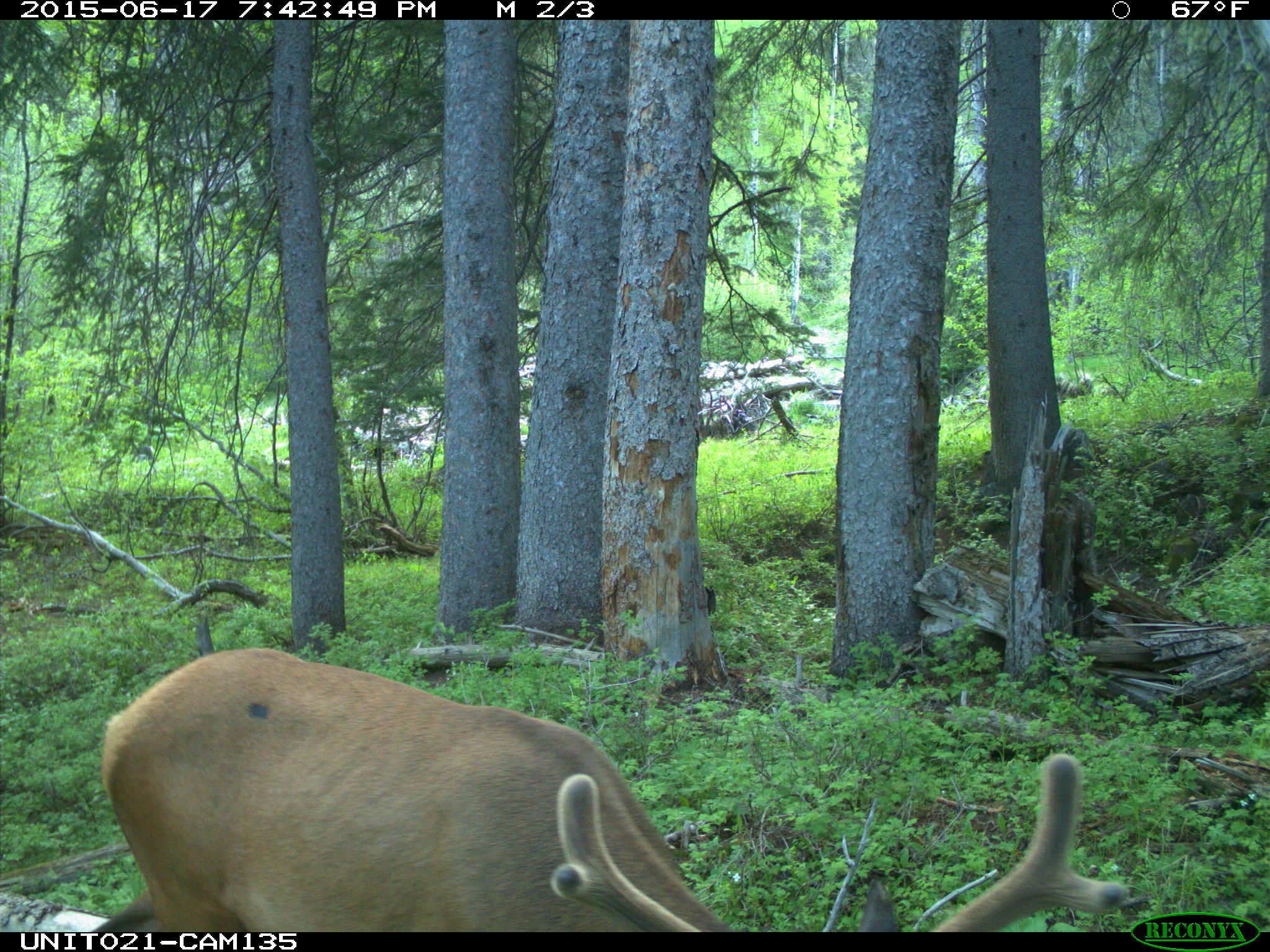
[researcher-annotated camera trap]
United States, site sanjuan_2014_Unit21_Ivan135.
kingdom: Animalia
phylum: Chordata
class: Mammalia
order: Artiodactyla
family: Cervidae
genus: Cervus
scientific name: Cervus elaphus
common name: red deer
Cervus elaphus (red deer).